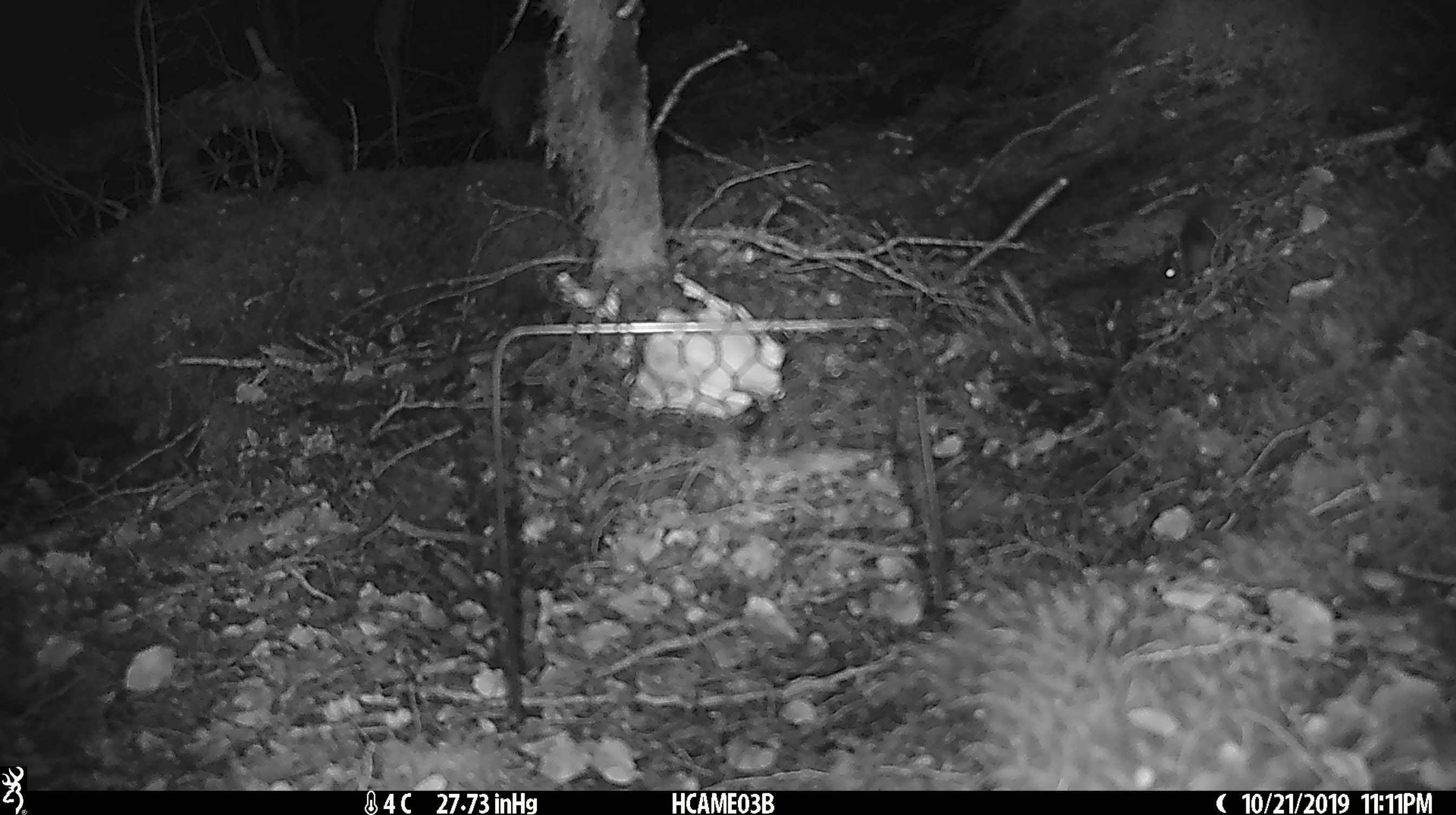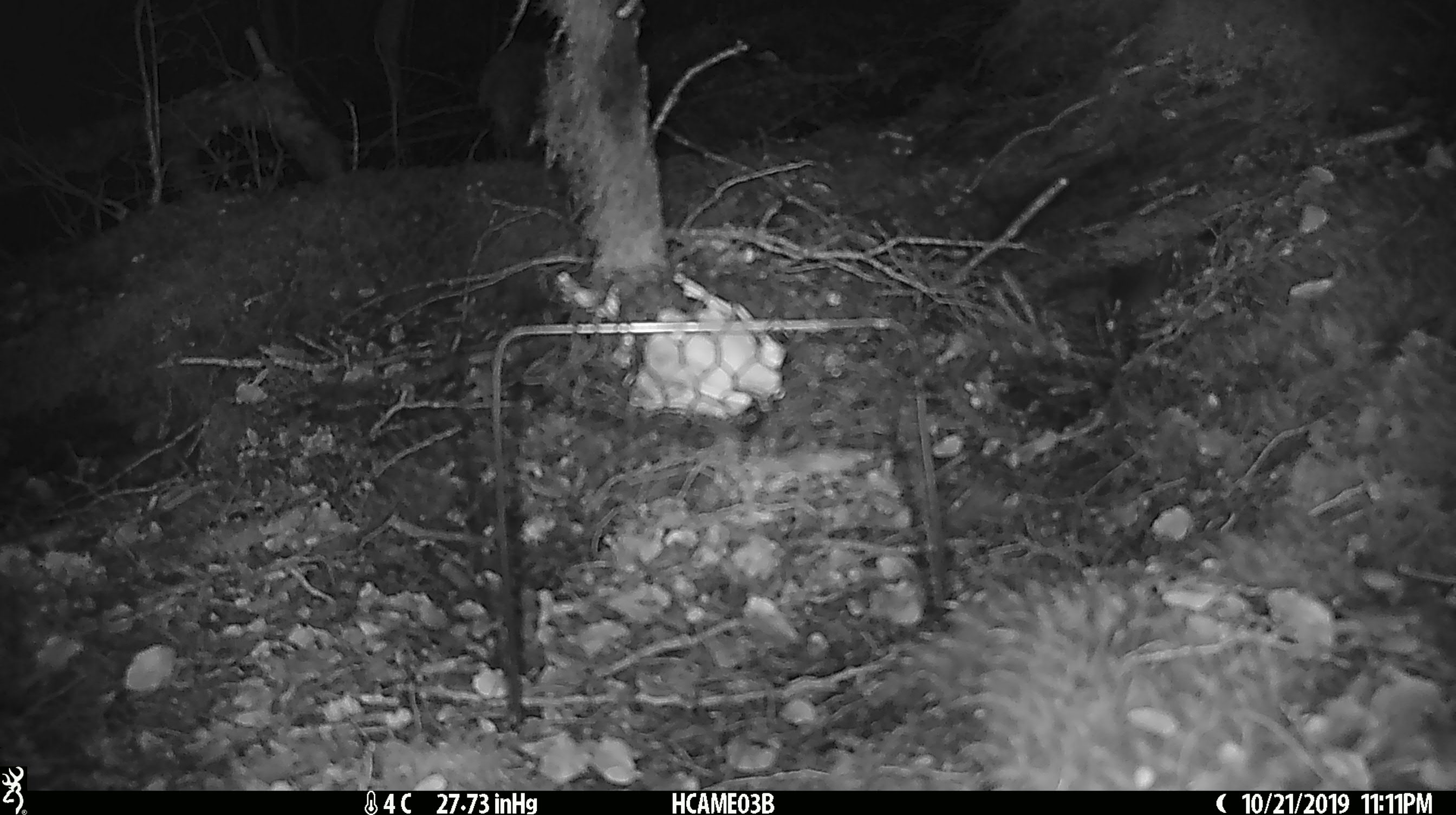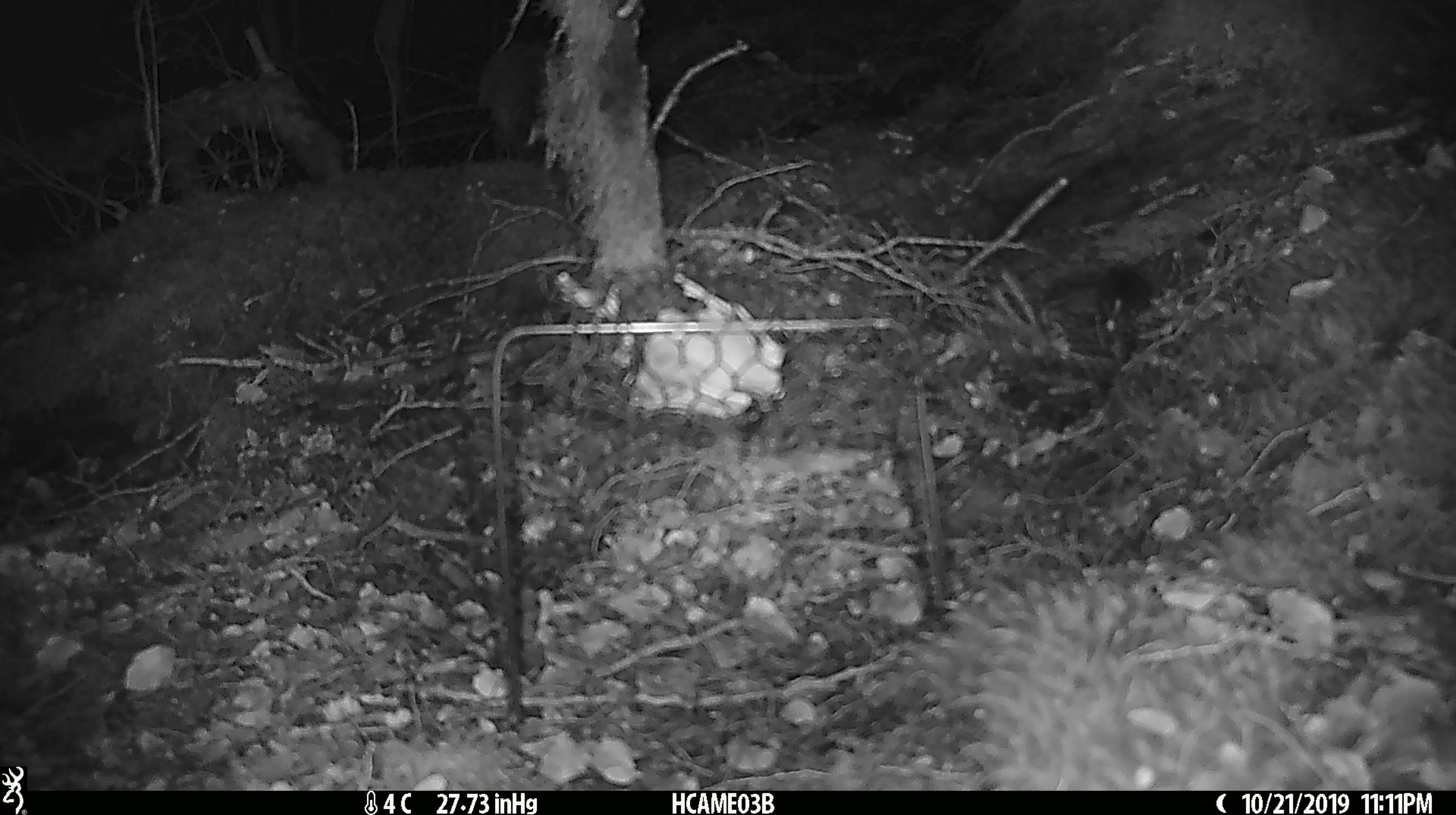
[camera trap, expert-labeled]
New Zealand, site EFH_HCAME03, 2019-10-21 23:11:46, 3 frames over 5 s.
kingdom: Animalia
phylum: Chordata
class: Mammalia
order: Rodentia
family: Muridae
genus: Mus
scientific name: Mus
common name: mouse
Mouse (Mus).